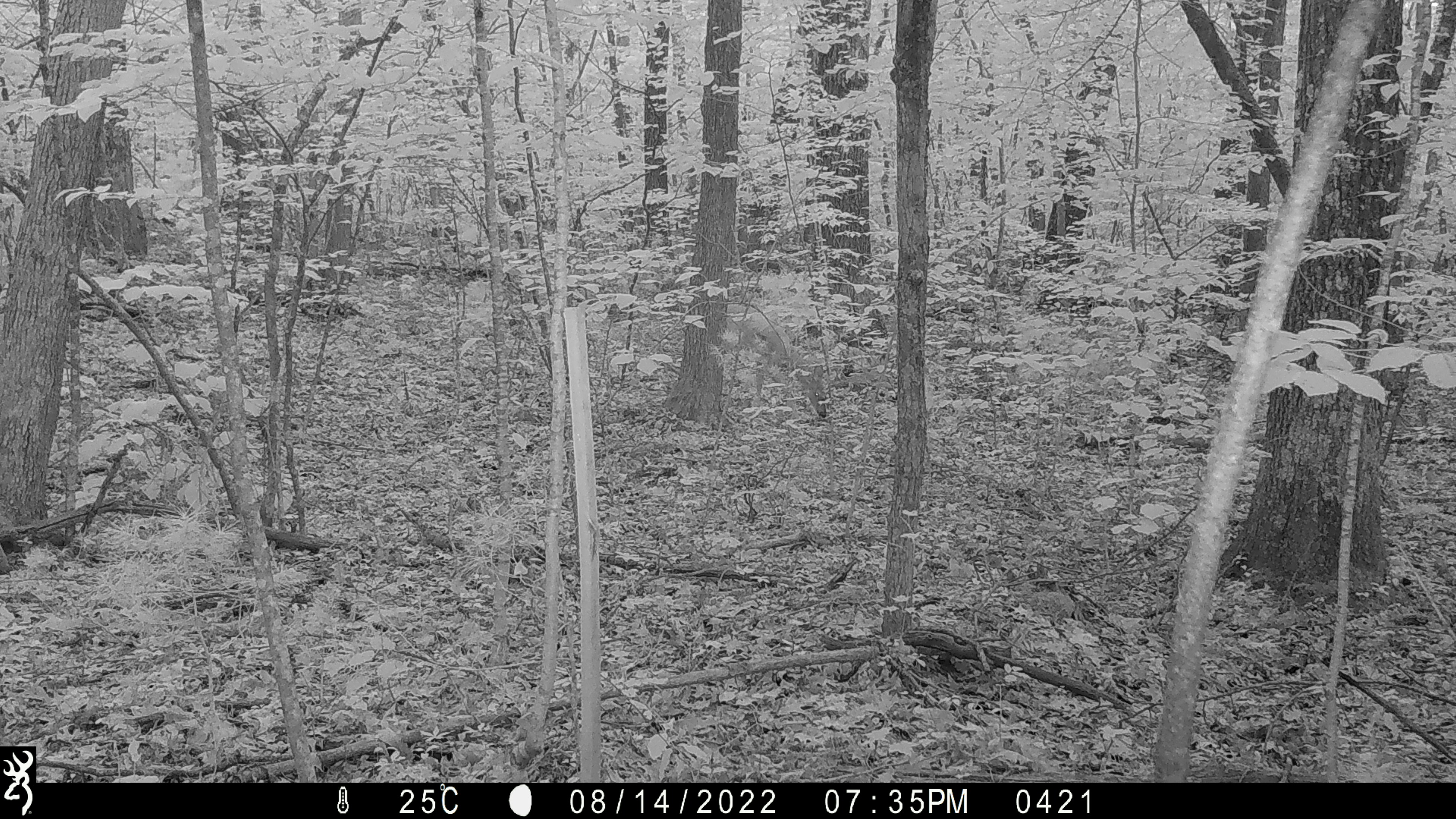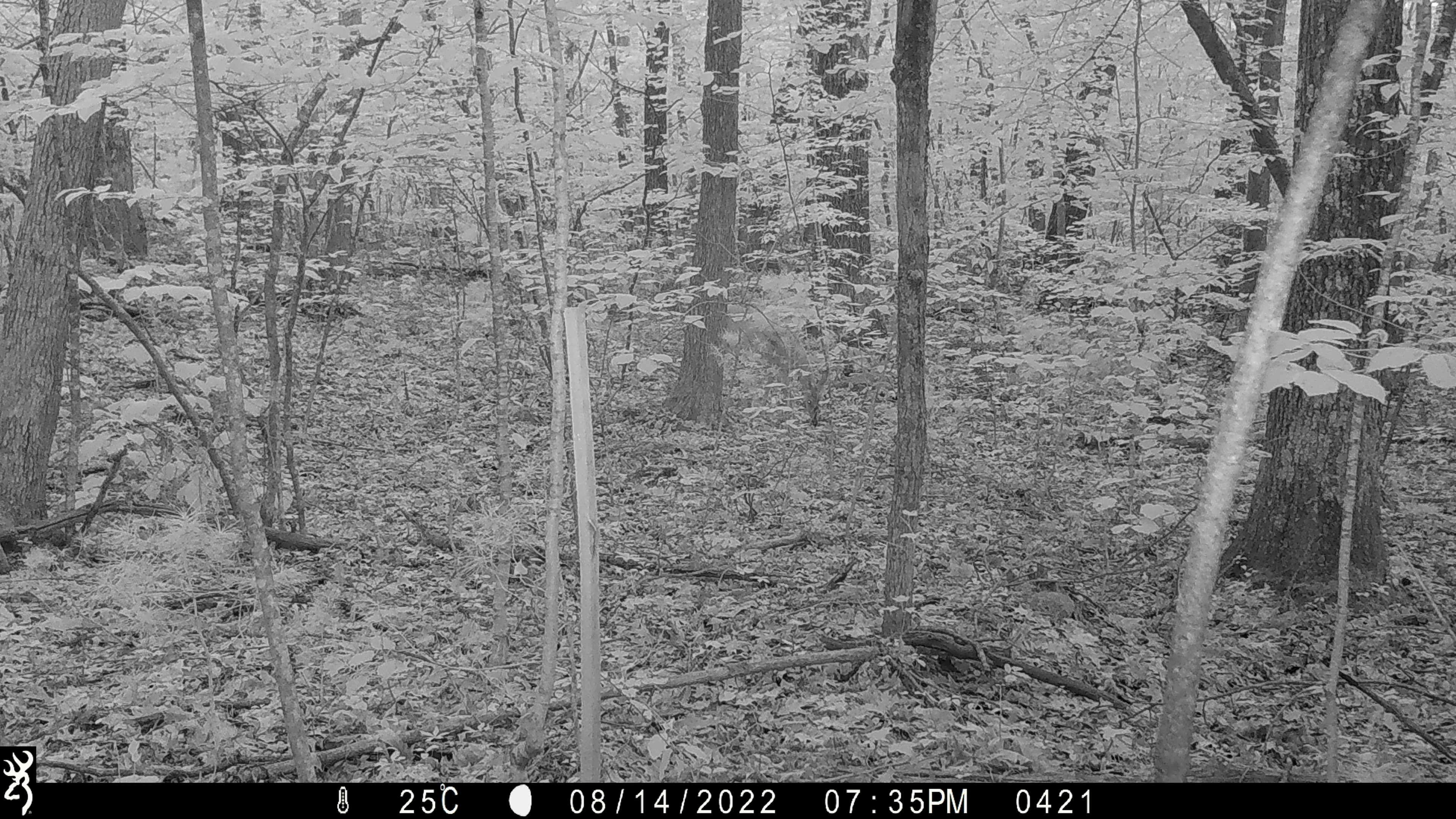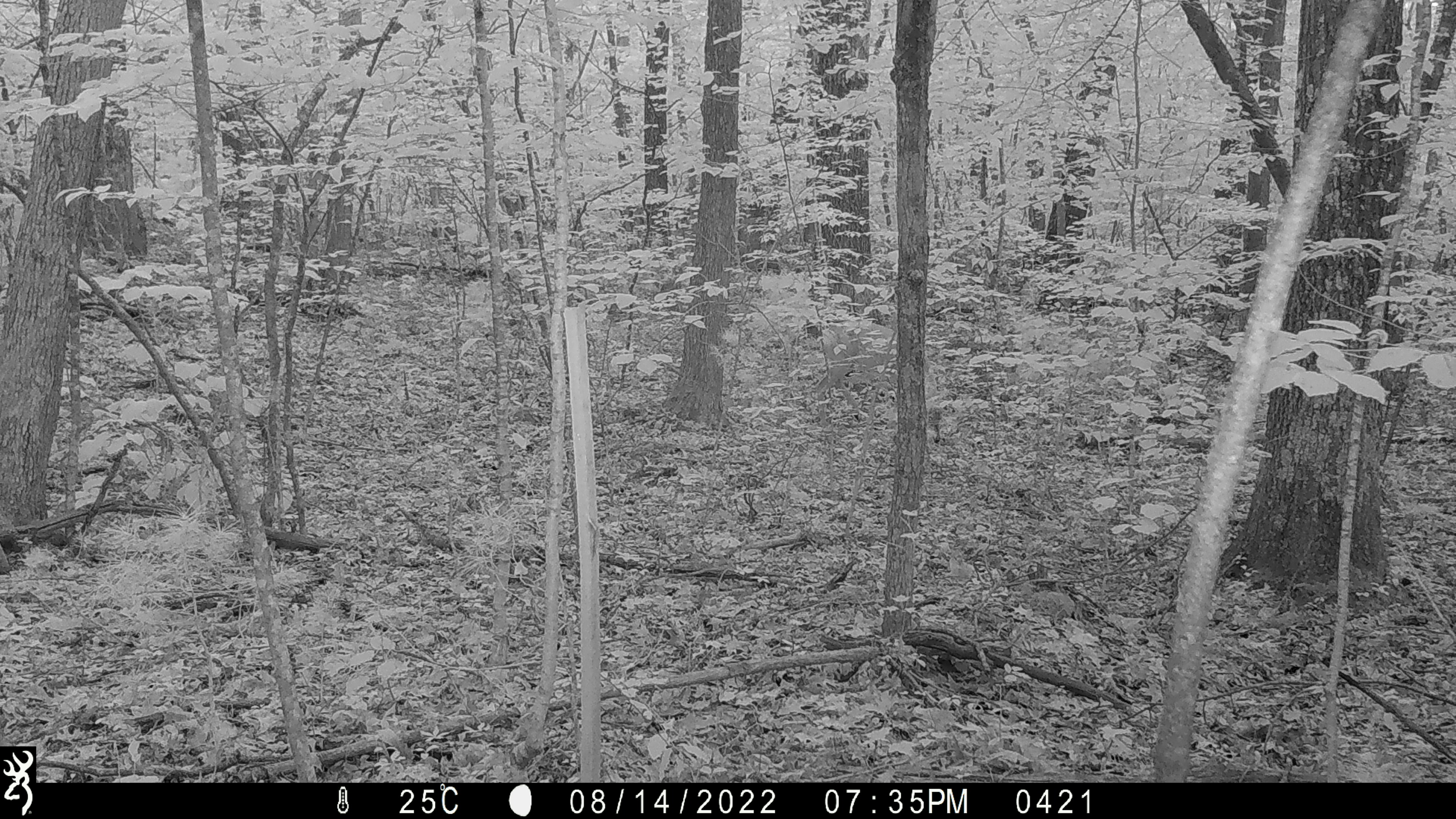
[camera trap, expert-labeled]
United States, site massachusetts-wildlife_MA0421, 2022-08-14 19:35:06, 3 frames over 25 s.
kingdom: Animalia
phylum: Chordata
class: Mammalia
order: Artiodactyla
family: Cervidae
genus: Odocoileus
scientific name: Odocoileus virginianus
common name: white-tailed deer